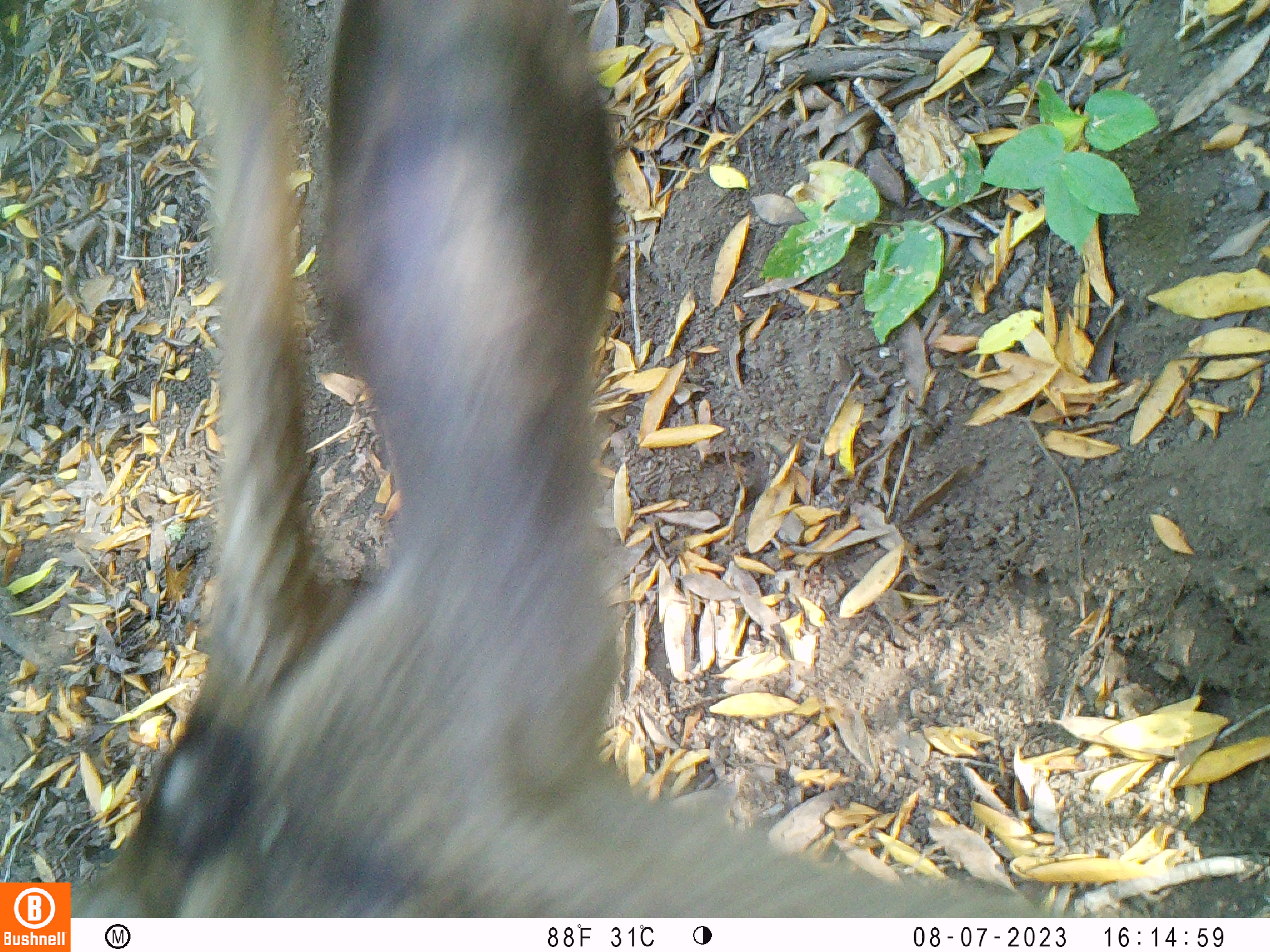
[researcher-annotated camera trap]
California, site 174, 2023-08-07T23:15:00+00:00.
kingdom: Animalia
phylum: Chordata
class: Mammalia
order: Artiodactyla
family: Cervidae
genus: Odocoileus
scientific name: Odocoileus hemionus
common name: mule deer